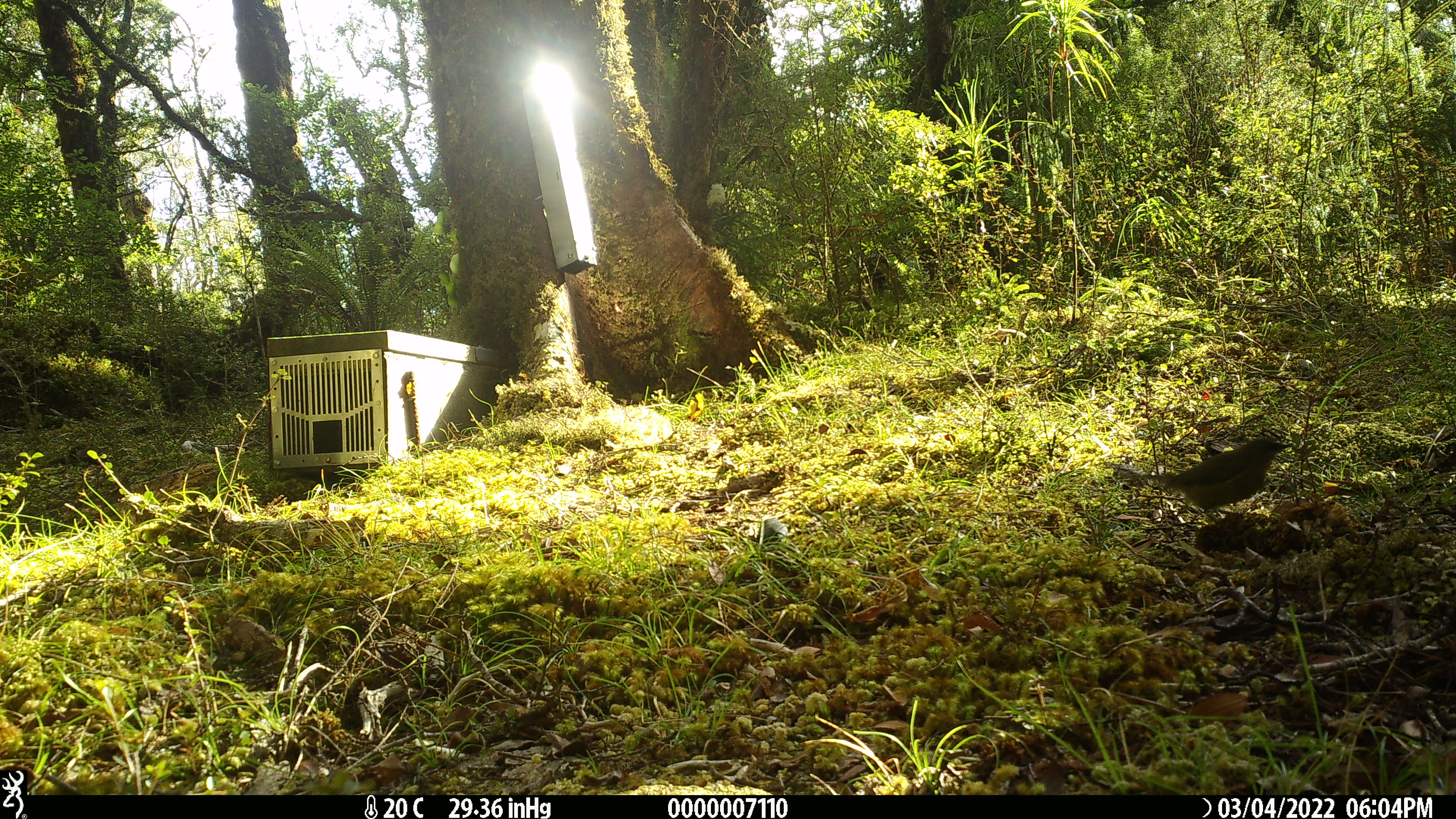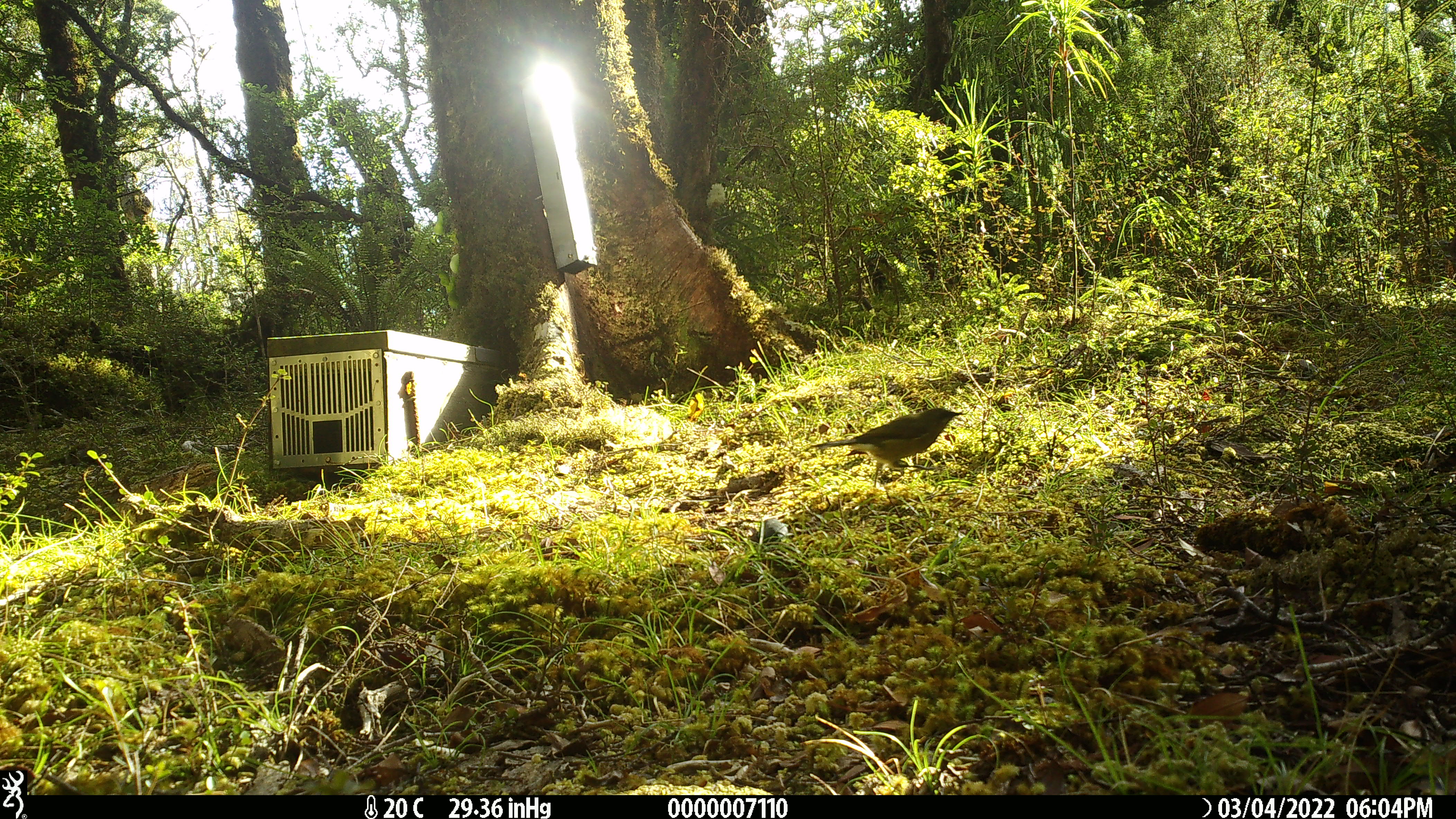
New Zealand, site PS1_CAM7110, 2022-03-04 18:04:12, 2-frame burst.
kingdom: Animalia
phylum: Chordata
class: Aves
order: Passeriformes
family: Meliphagidae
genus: Anthornis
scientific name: Anthornis melanura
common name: new zealand bellbird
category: bellbird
Bellbird (new zealand bellbird) (Anthornis melanura).